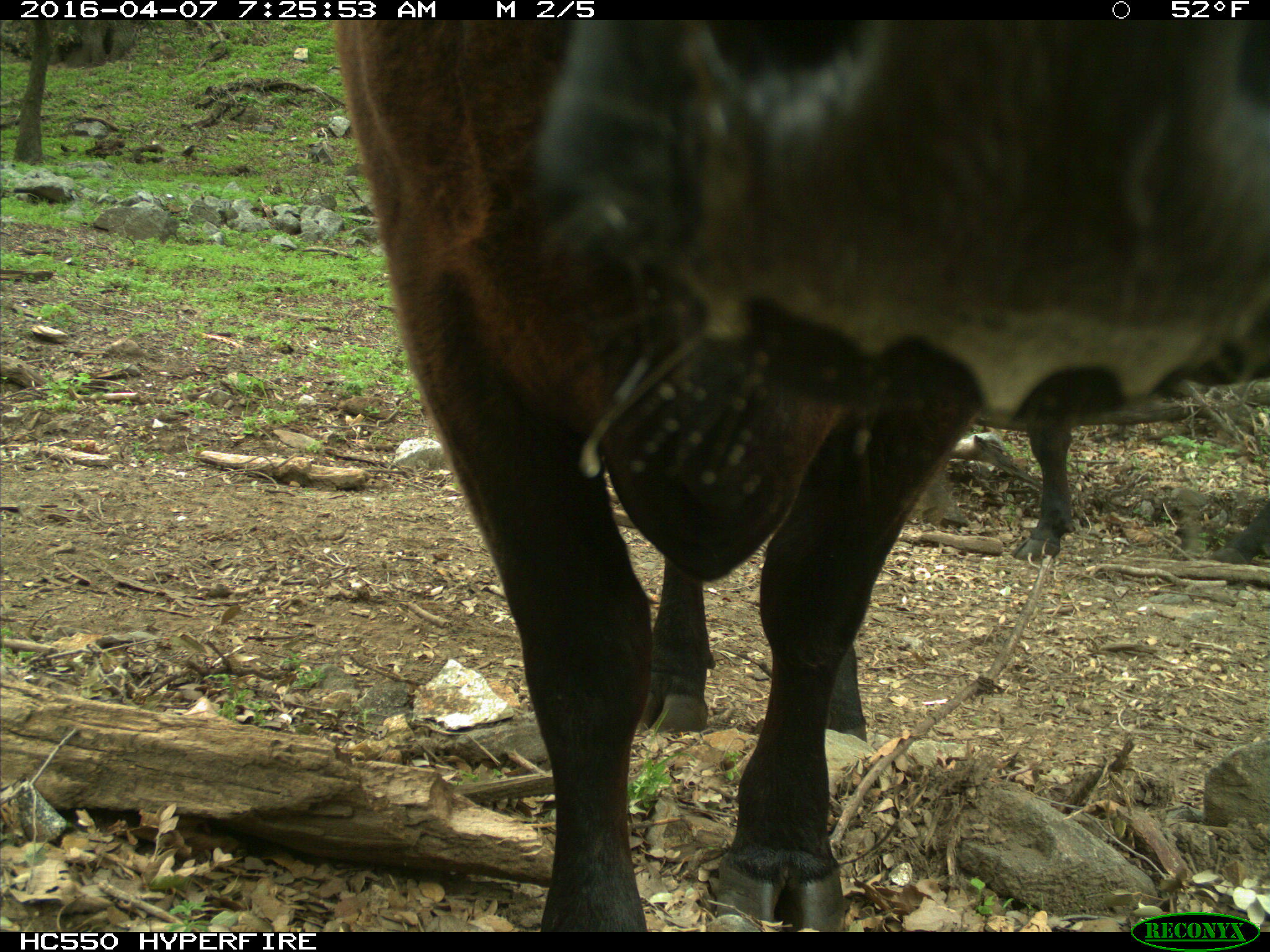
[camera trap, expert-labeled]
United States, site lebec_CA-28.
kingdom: Animalia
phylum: Chordata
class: Mammalia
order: Artiodactyla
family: Bovidae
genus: Bos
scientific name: Bos taurus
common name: domestic cow